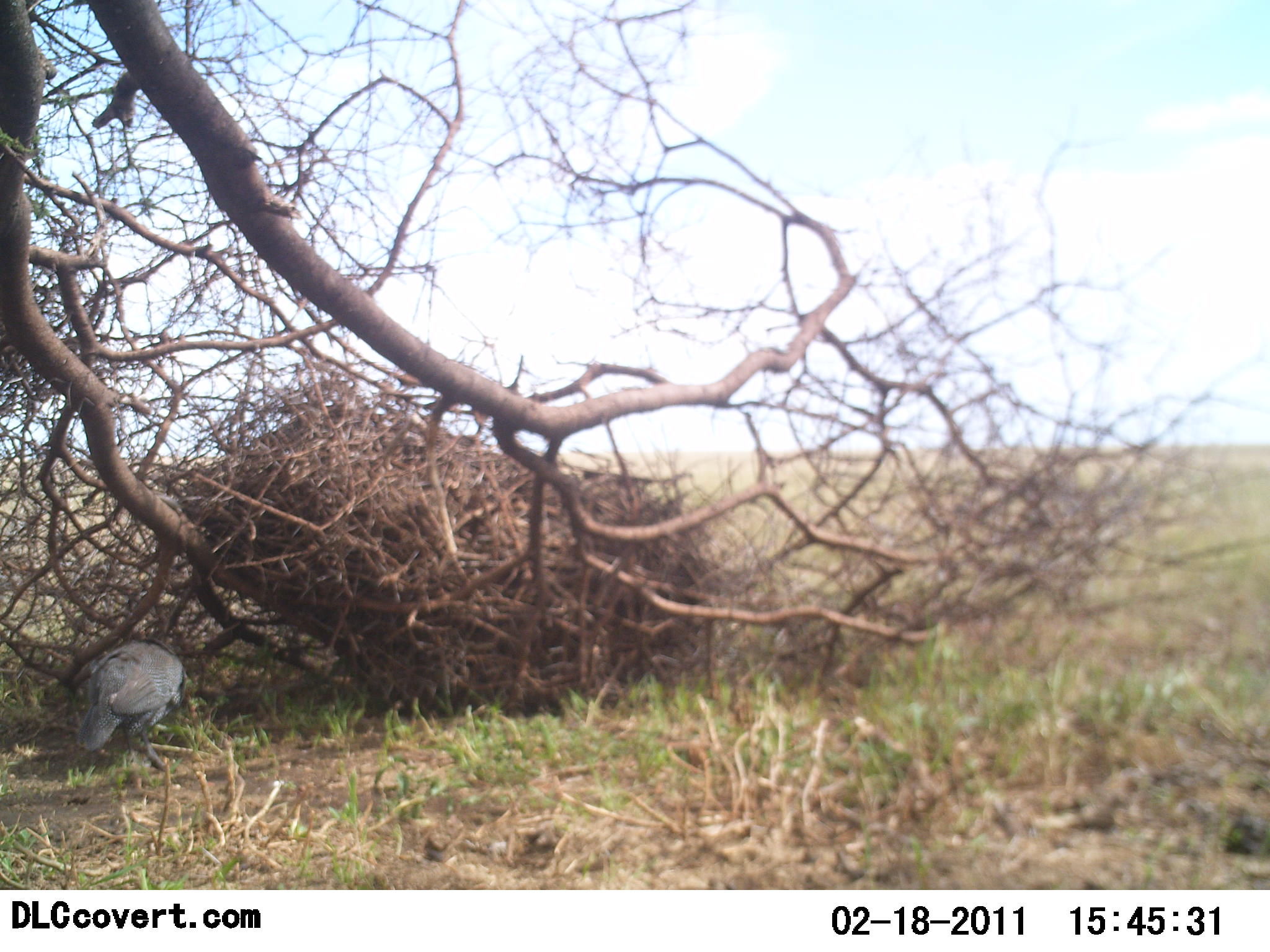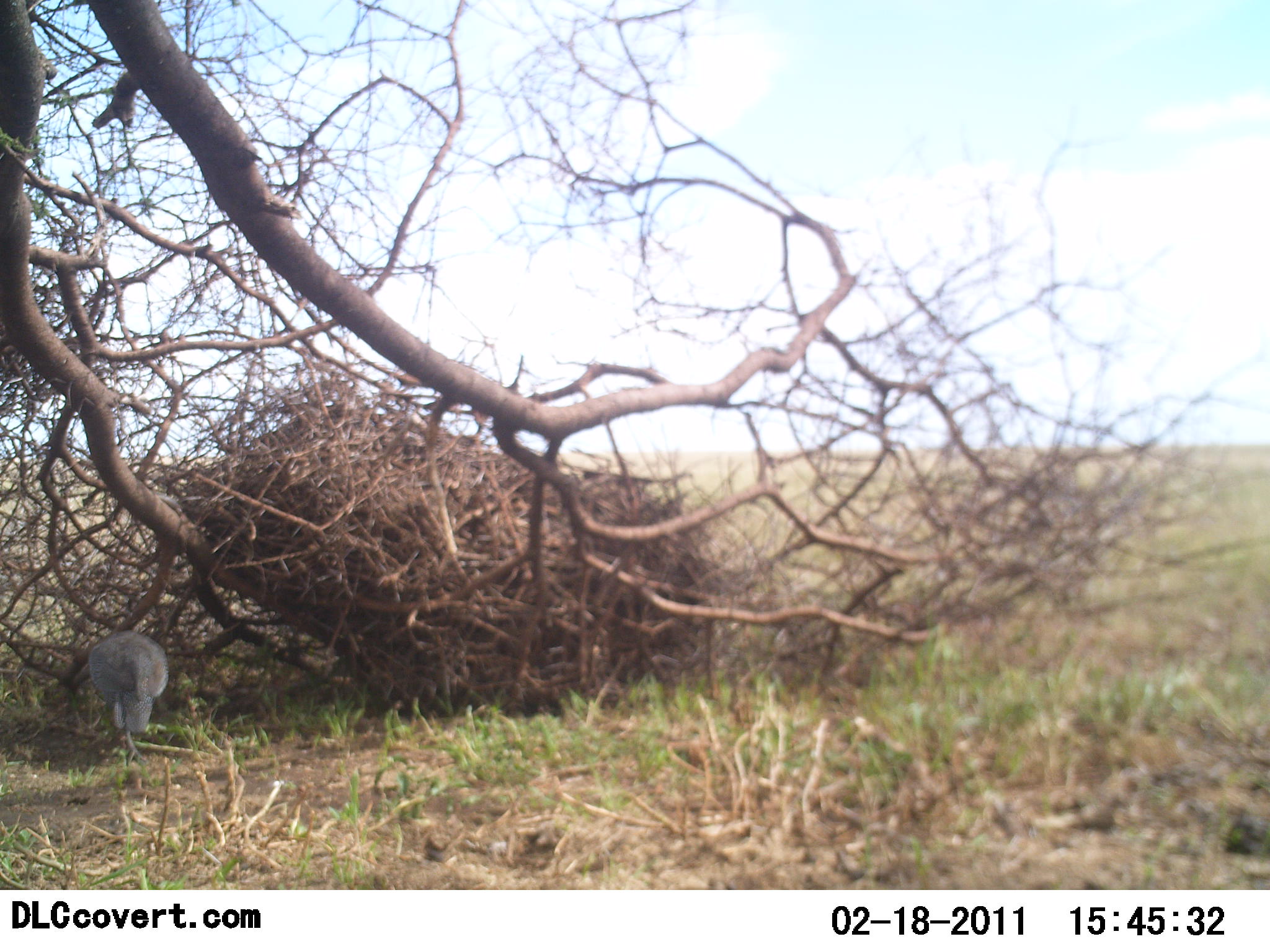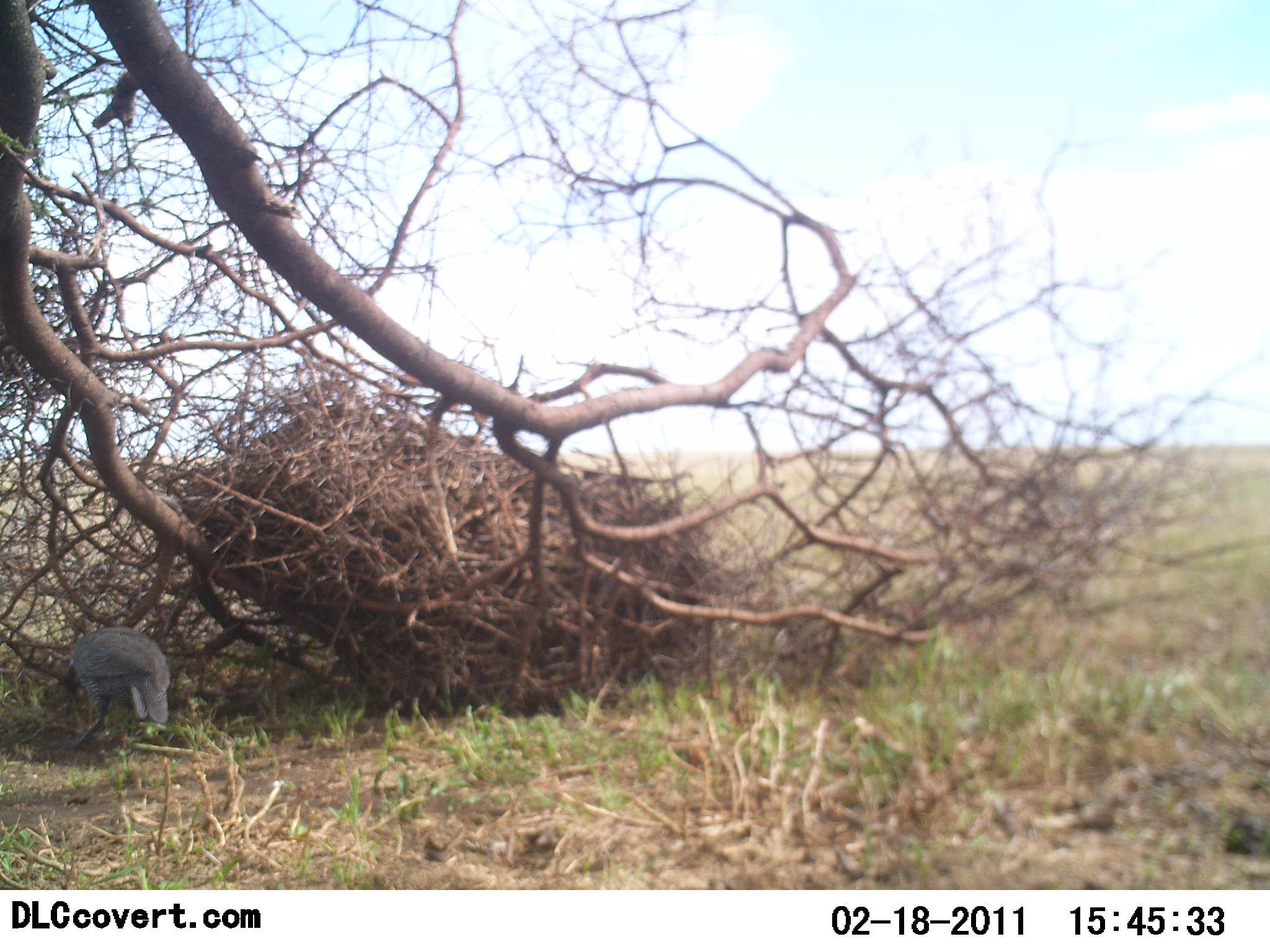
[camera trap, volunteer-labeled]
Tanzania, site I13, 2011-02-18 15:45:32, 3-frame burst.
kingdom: Animalia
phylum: Chordata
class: Aves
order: Galliformes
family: Numididae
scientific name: Numididae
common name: guinea fowl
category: guineafowl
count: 1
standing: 18%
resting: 0%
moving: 18%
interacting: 0%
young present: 0%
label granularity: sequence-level